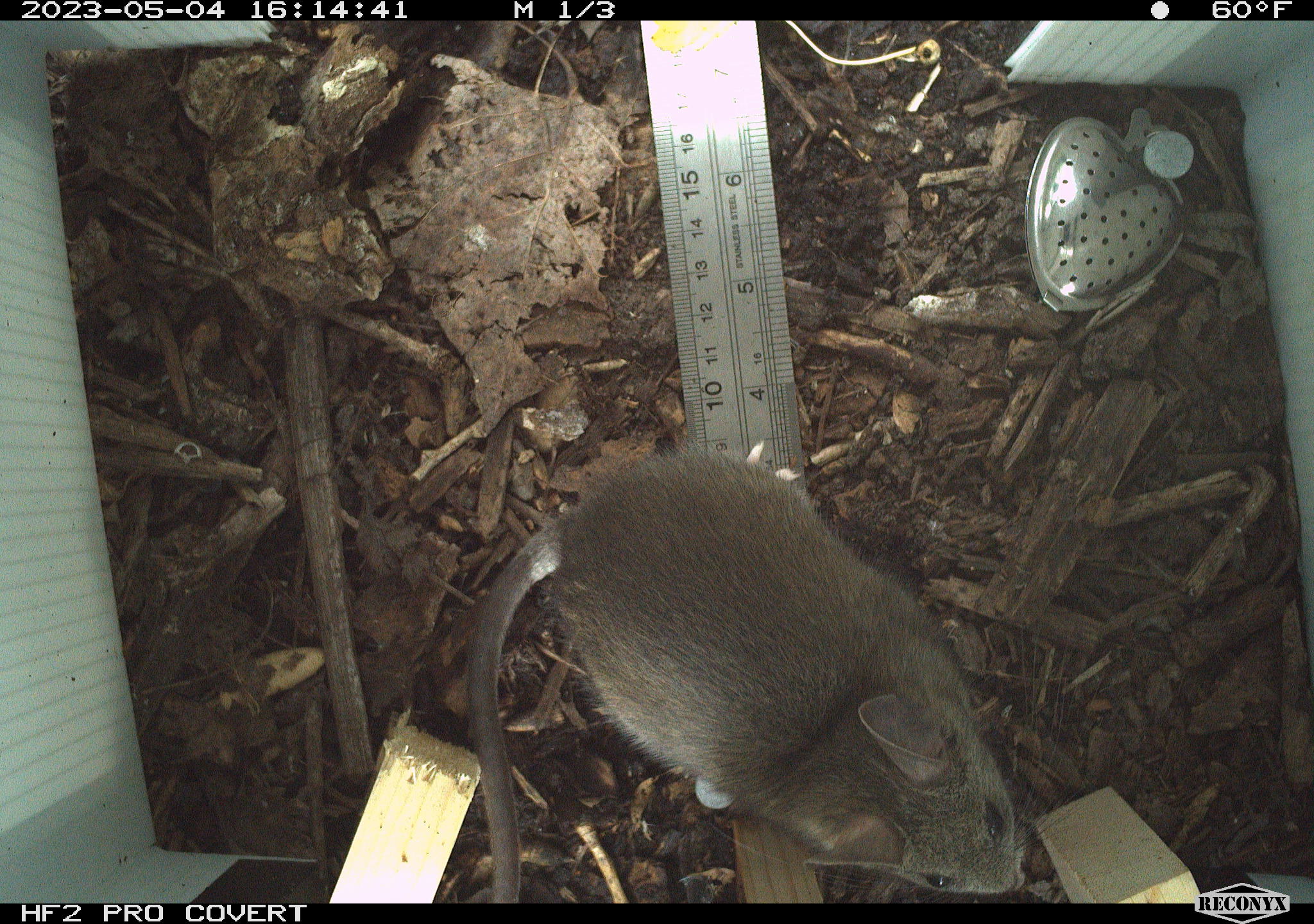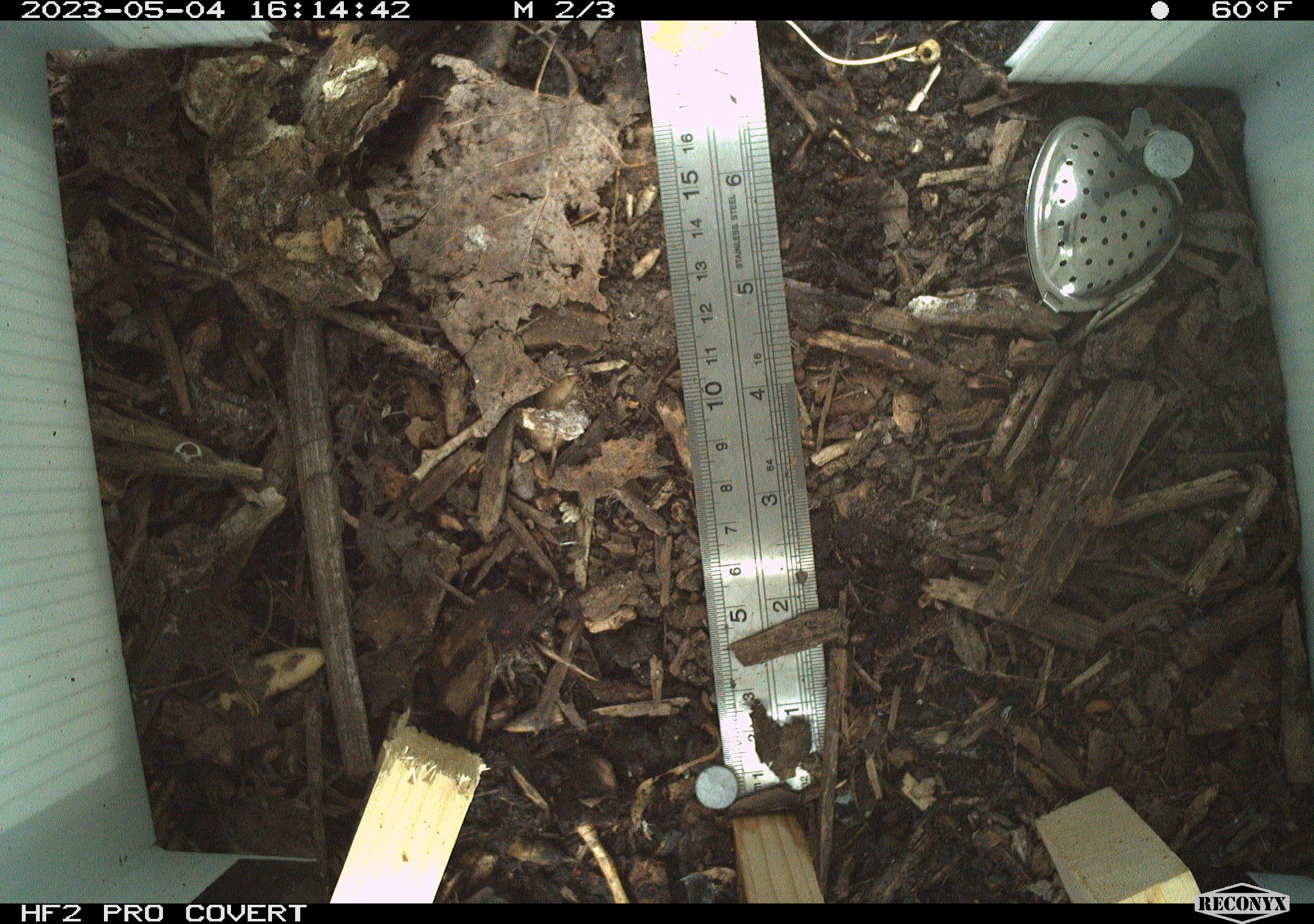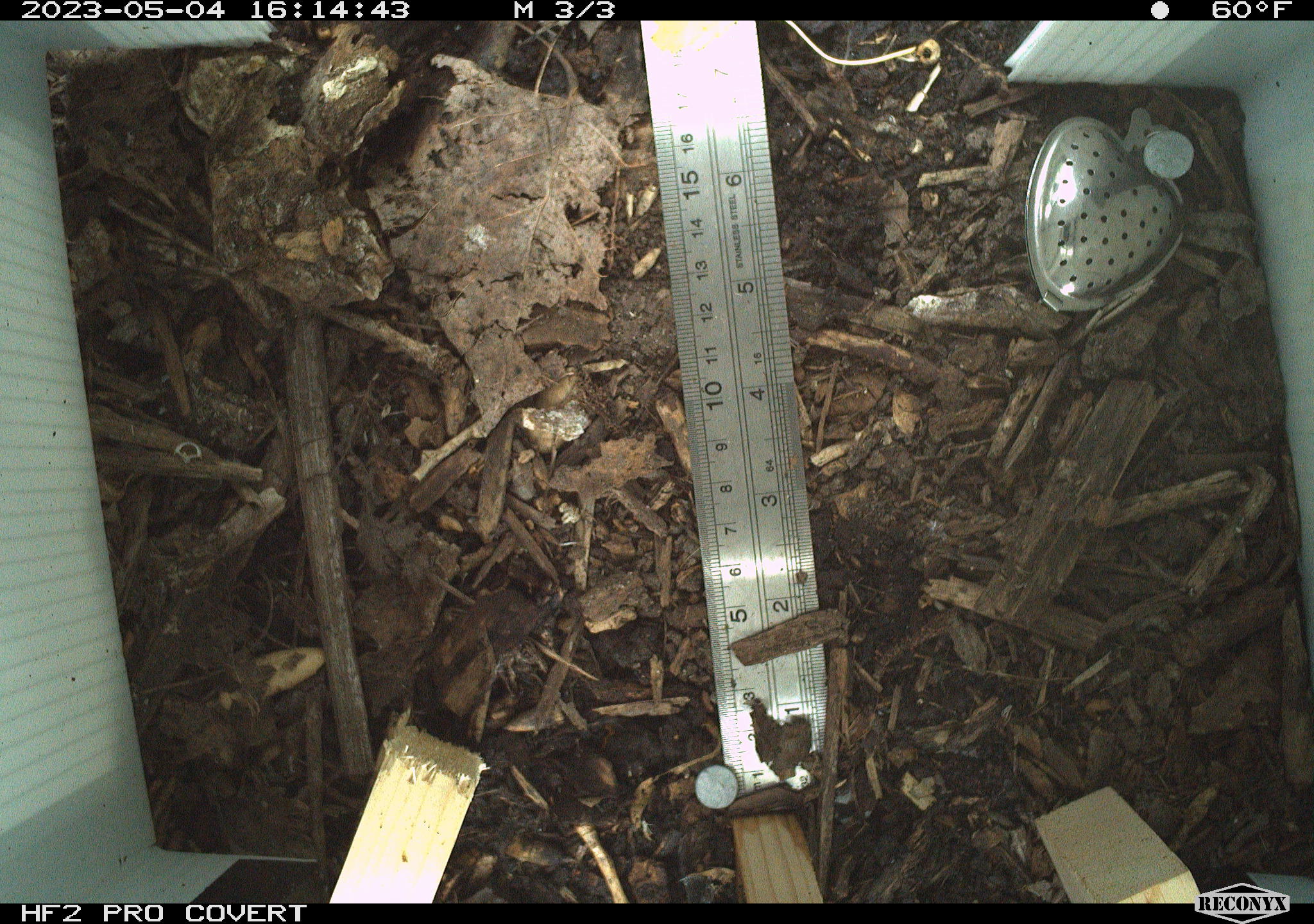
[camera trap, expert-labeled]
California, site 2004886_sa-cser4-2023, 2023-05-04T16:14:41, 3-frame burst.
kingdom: Animalia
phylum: Chordata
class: Mammalia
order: Rodentia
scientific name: Rodentia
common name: mouse species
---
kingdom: Animalia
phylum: Chordata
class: Mammalia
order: Rodentia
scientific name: Rodentia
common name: woodrat or rat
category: woodrat or rat species